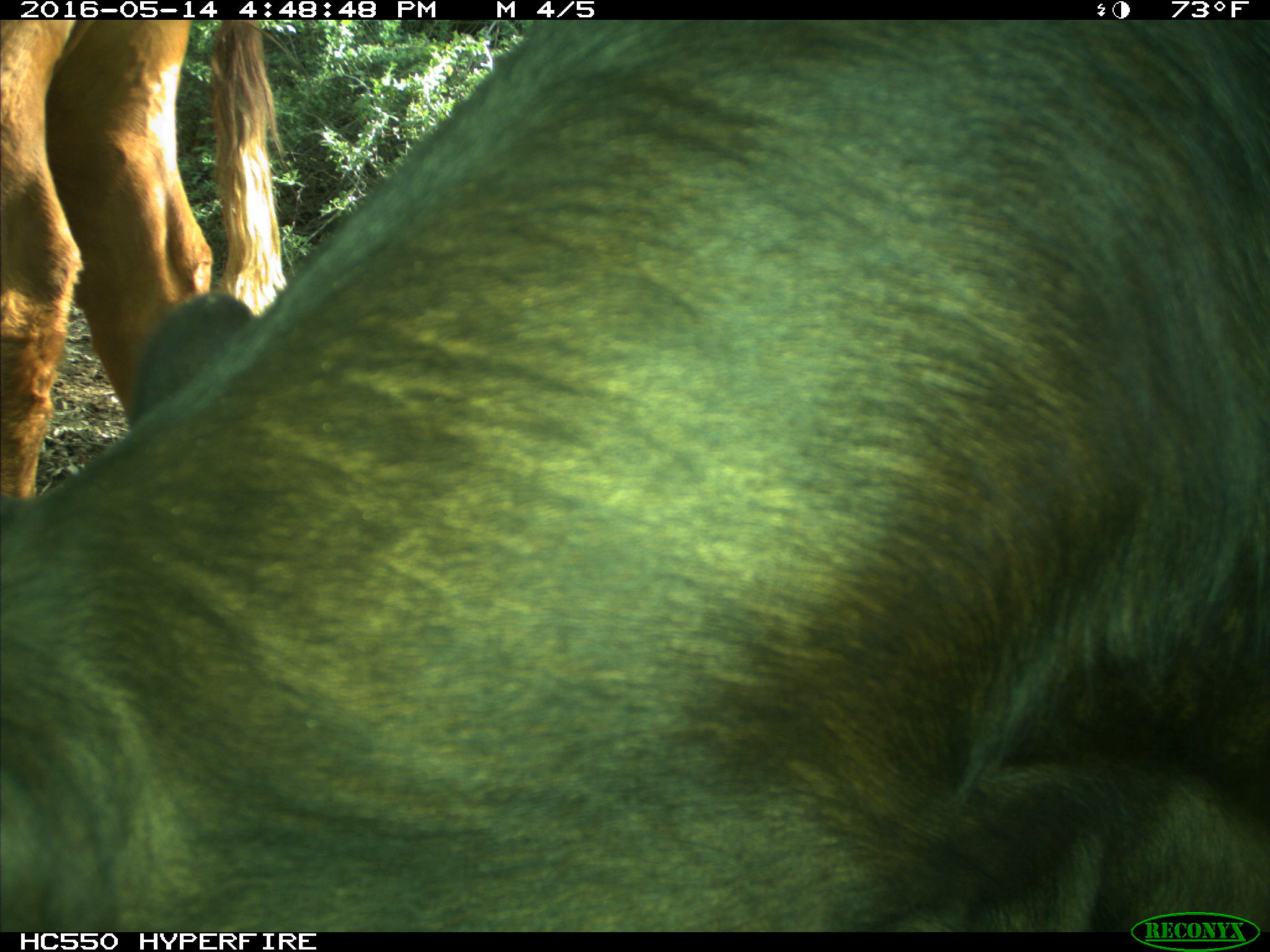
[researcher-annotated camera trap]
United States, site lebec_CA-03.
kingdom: Animalia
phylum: Chordata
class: Mammalia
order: Artiodactyla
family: Bovidae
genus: Bos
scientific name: Bos taurus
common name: domestic cow